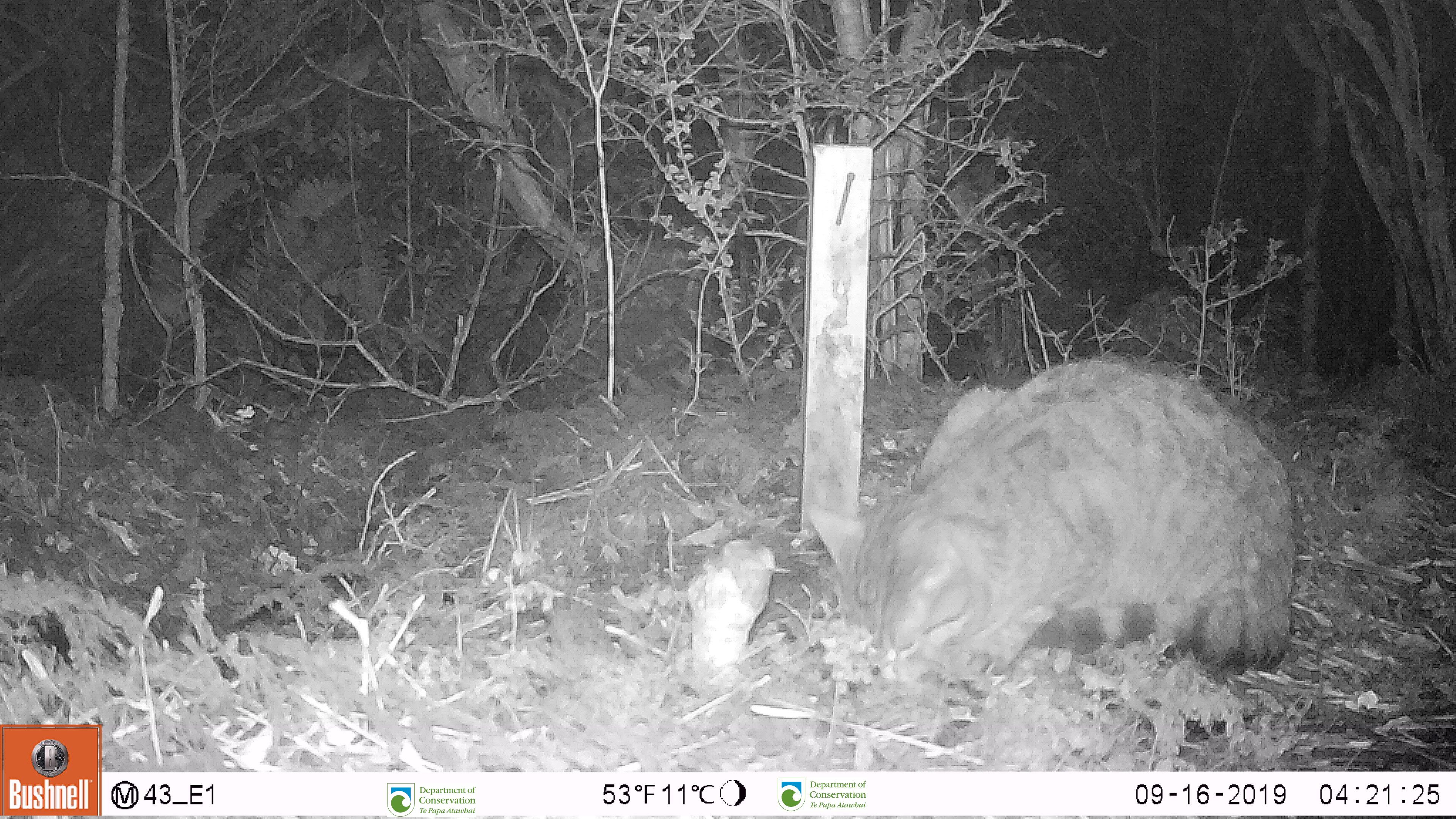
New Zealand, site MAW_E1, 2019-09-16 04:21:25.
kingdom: Animalia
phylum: Chordata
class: Mammalia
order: Carnivora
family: Felidae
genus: Felis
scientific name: Felis catus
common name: domestic cat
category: cat